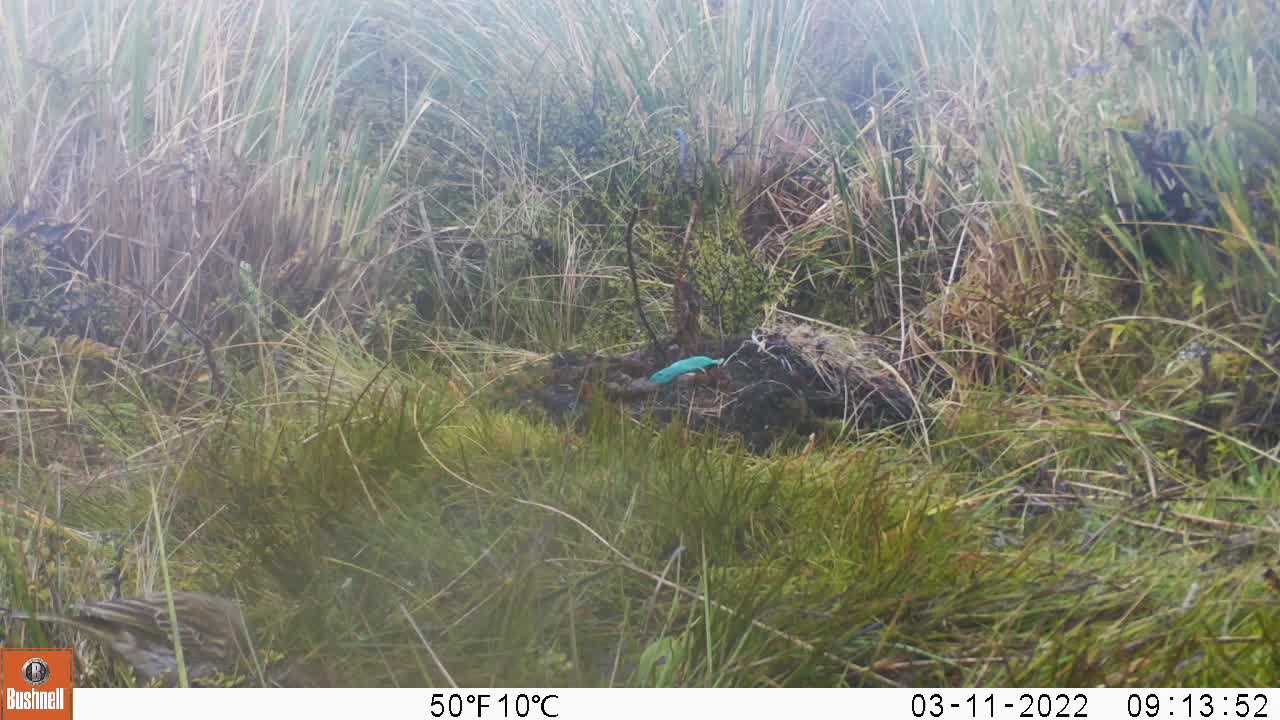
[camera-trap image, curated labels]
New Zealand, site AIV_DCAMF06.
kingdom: Animalia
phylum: Chordata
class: Aves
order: Passeriformes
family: Motacillidae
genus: Anthus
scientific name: Anthus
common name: pipit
Pipit (Anthus).